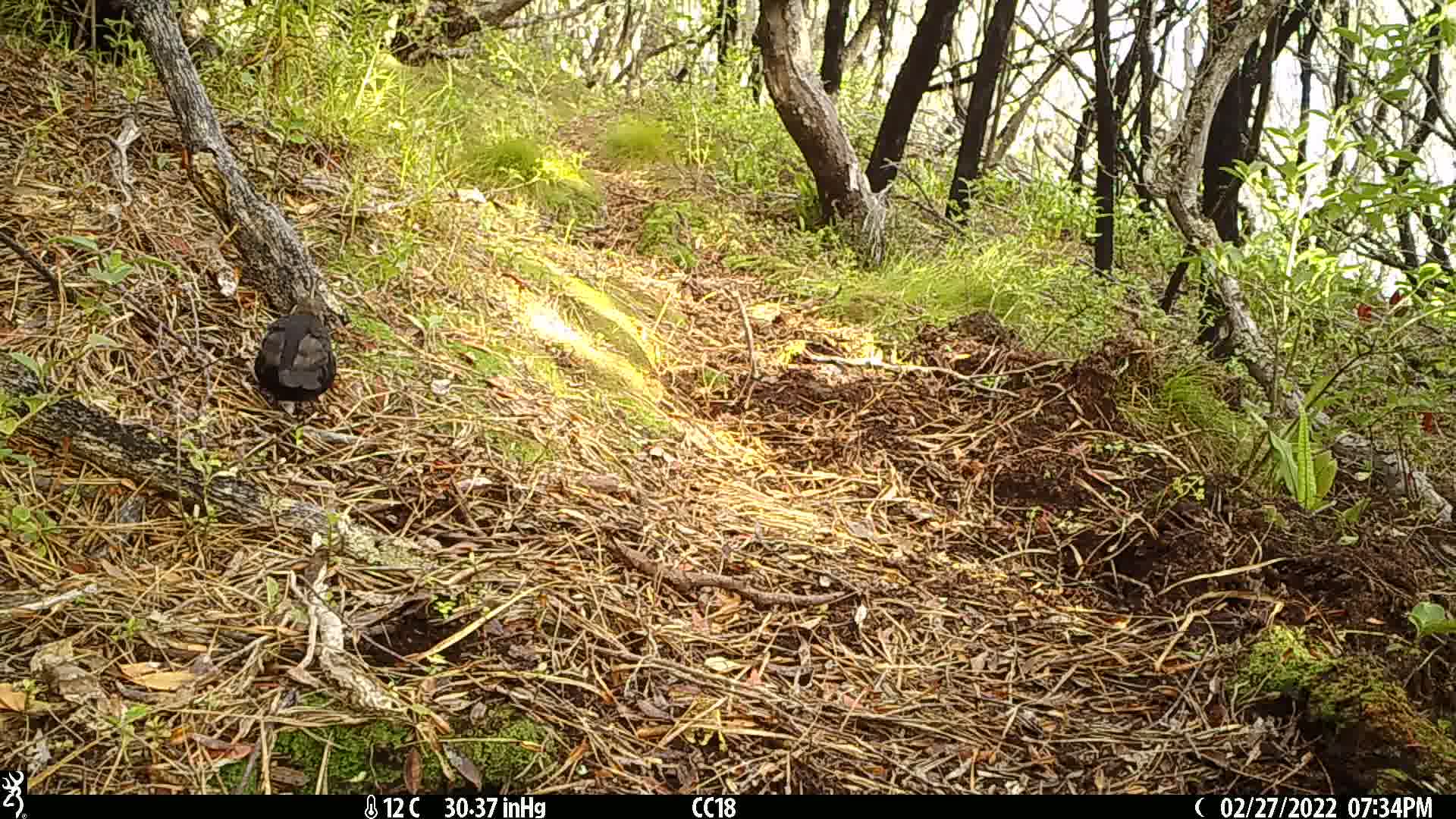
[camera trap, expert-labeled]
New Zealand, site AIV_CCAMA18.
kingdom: Animalia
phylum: Chordata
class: Aves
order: Passeriformes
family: Turdidae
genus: Turdus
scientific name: Turdus merula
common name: eurasian blackbird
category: blackbird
Blackbird (eurasian blackbird) (Turdus merula).